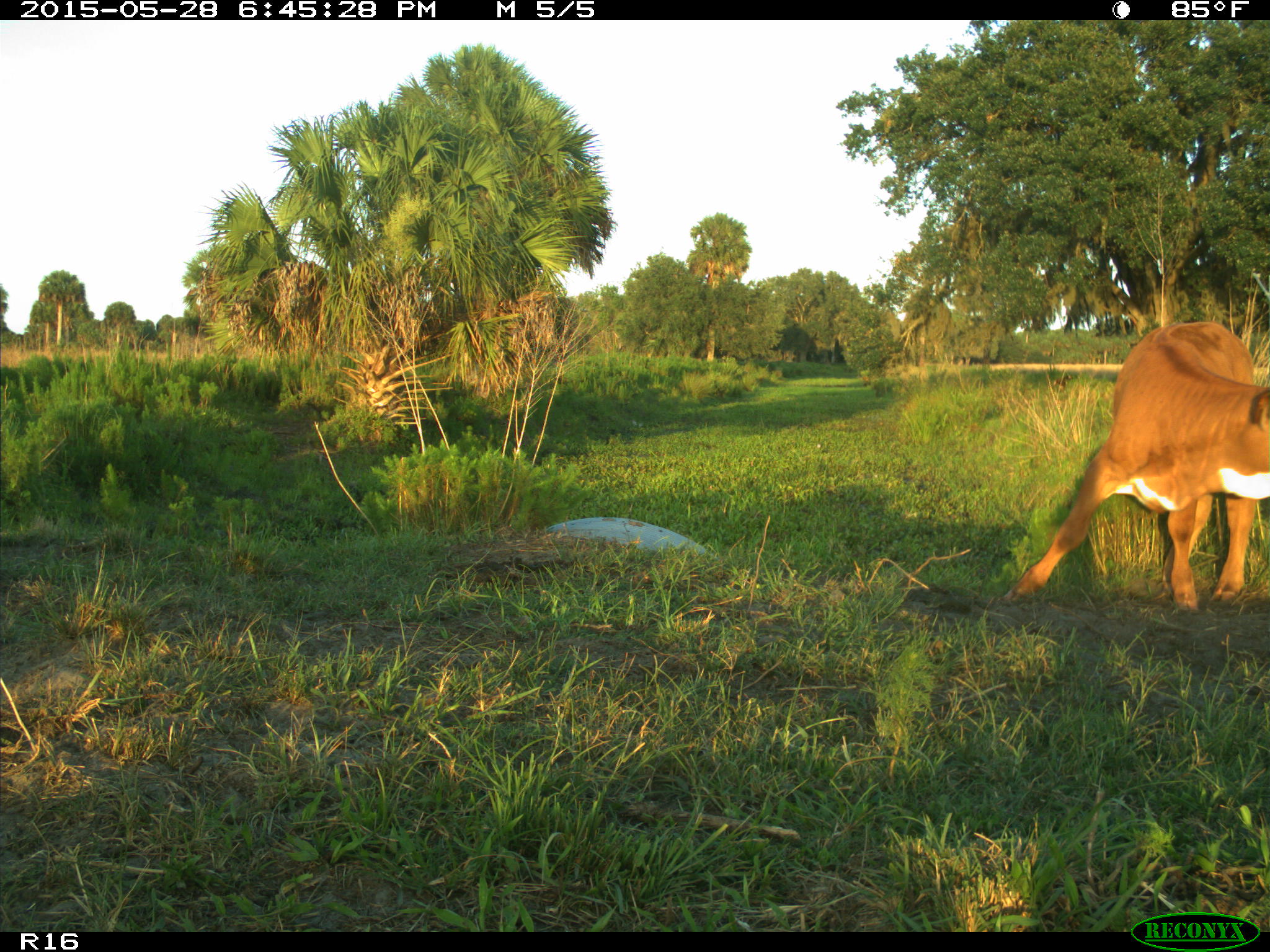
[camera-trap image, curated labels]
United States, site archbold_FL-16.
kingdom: Animalia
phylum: Chordata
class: Mammalia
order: Artiodactyla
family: Bovidae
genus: Bos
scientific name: Bos taurus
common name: domestic cow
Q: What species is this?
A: Bos taurus (domestic cow).